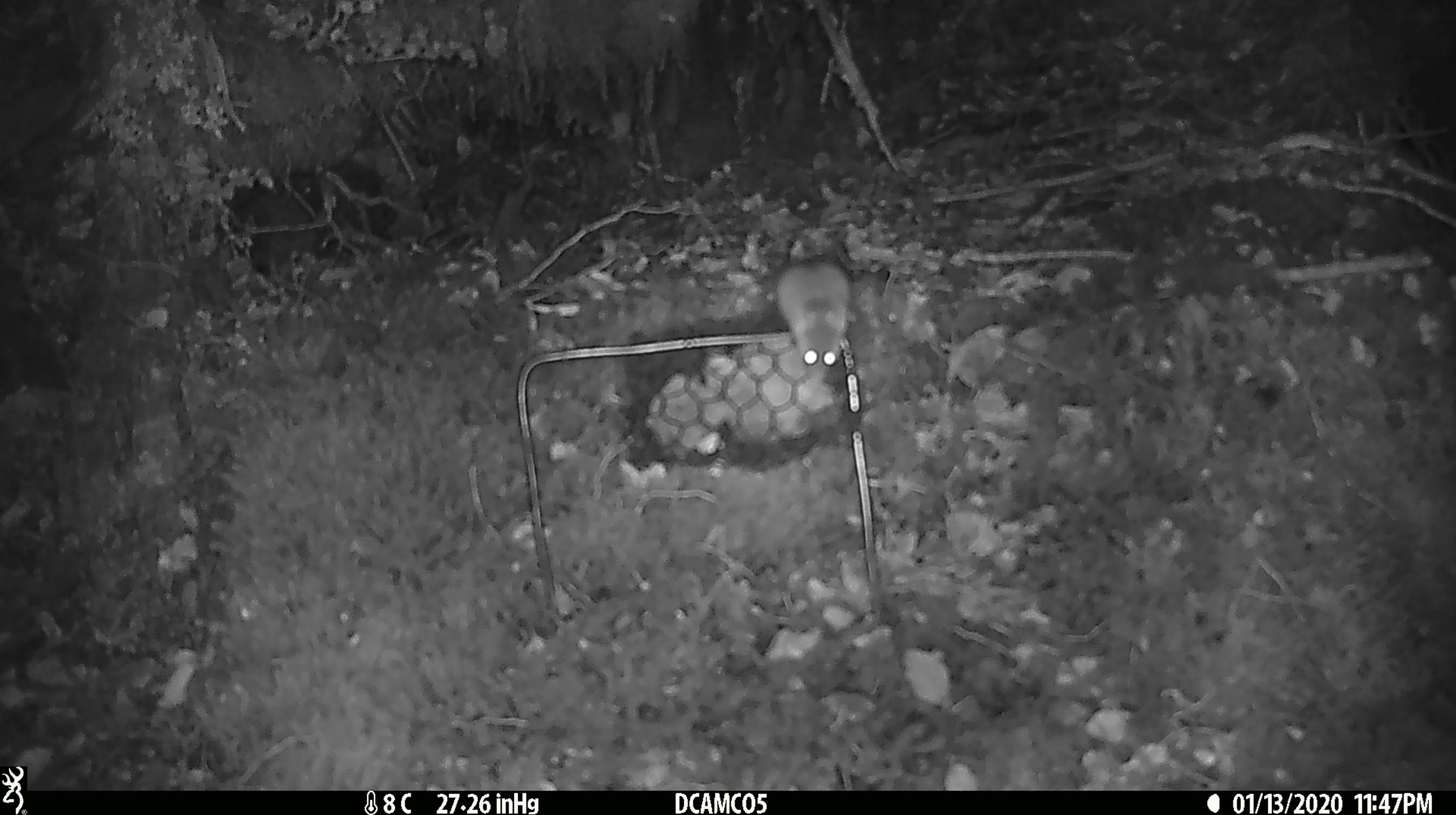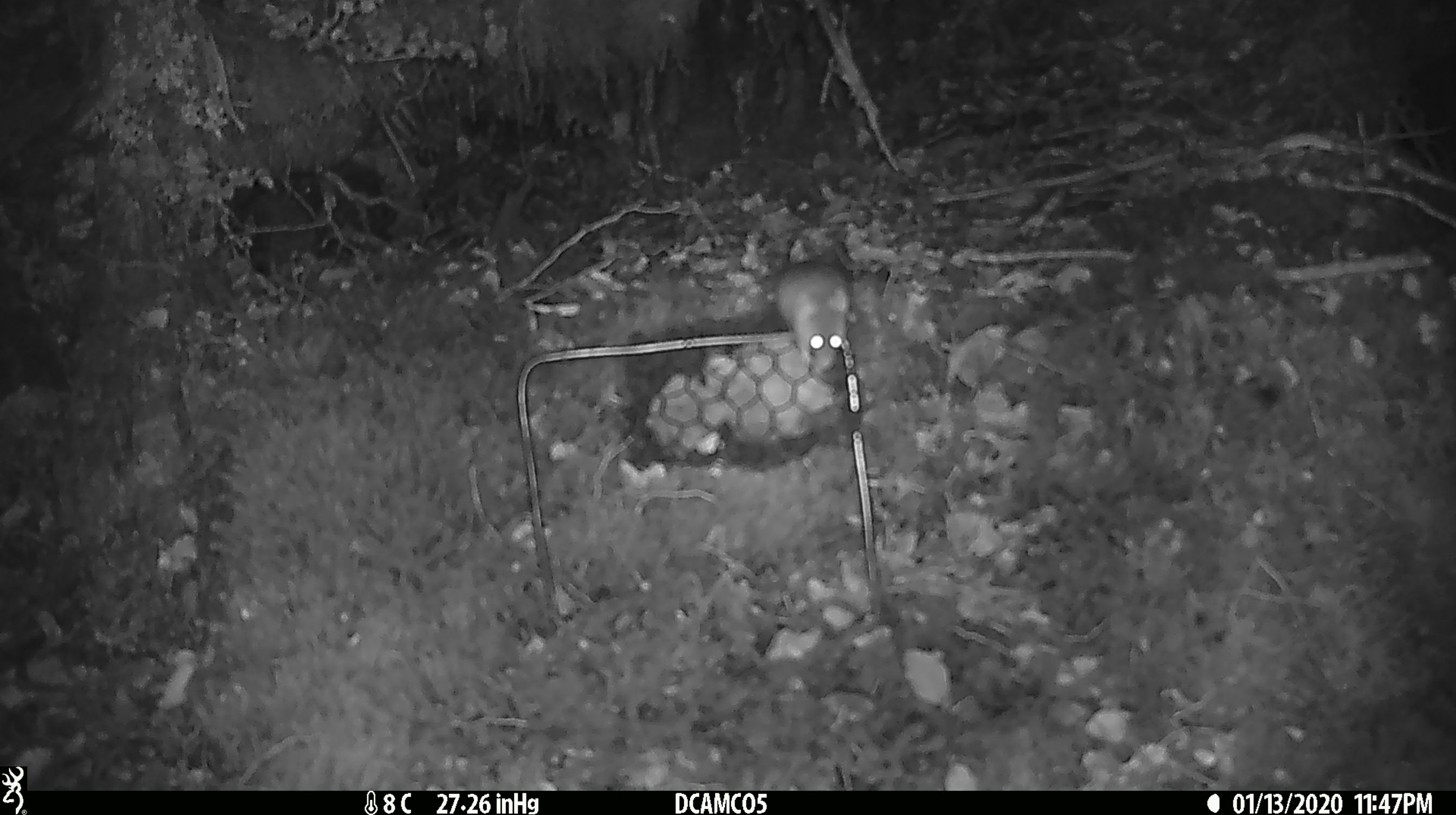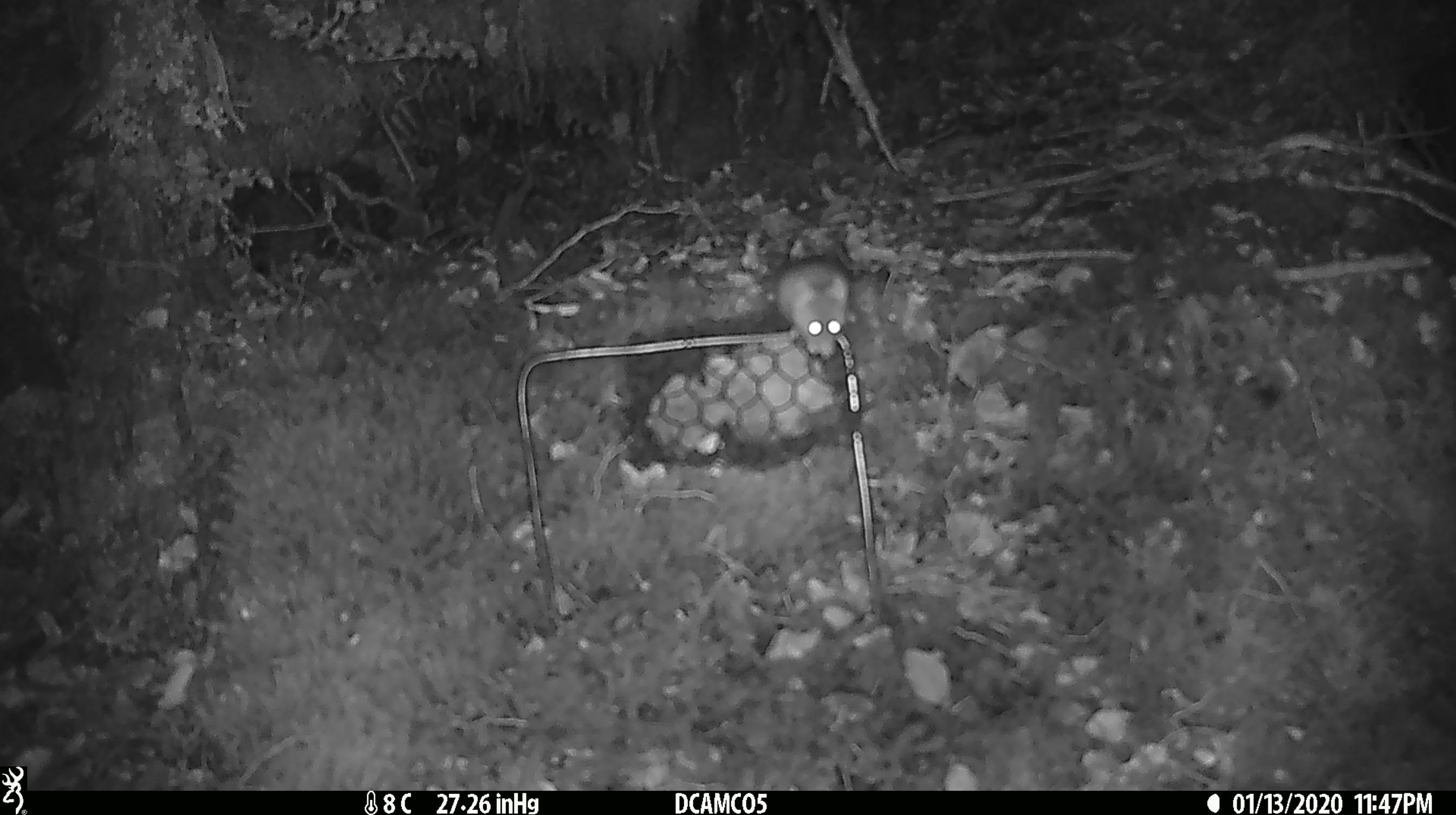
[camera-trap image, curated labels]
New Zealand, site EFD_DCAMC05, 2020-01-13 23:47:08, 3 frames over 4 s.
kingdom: Animalia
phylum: Chordata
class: Mammalia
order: Rodentia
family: Muridae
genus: Mus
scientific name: Mus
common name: mouse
Mouse (Mus).